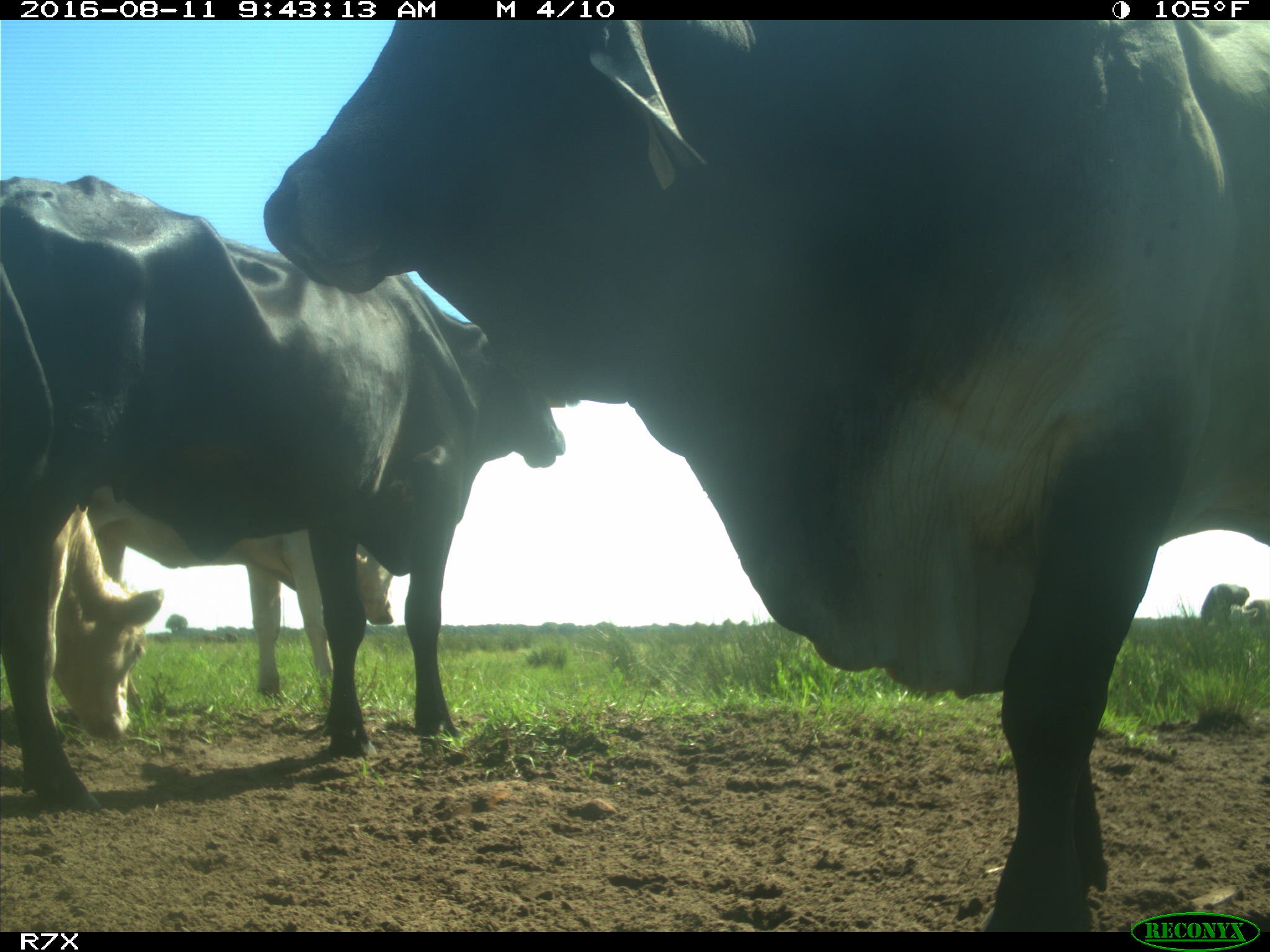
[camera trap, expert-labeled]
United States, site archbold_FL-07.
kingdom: Animalia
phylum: Chordata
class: Mammalia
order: Artiodactyla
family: Bovidae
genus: Bos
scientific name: Bos taurus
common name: domestic cow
Bos taurus (domestic cow).